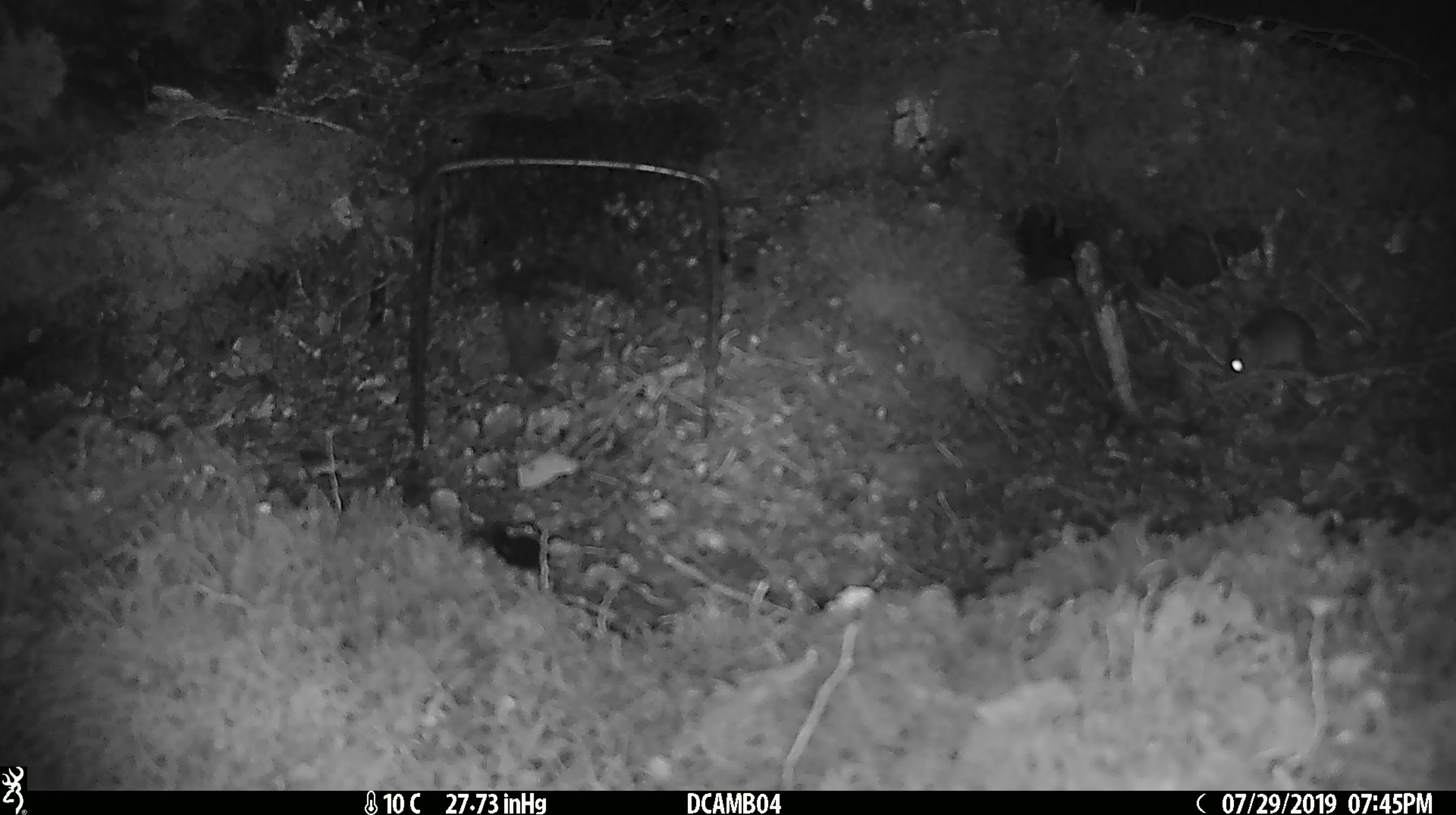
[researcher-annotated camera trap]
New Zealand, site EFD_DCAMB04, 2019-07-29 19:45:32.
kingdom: Animalia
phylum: Chordata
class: Mammalia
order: Rodentia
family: Muridae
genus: Mus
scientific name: Mus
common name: mouse